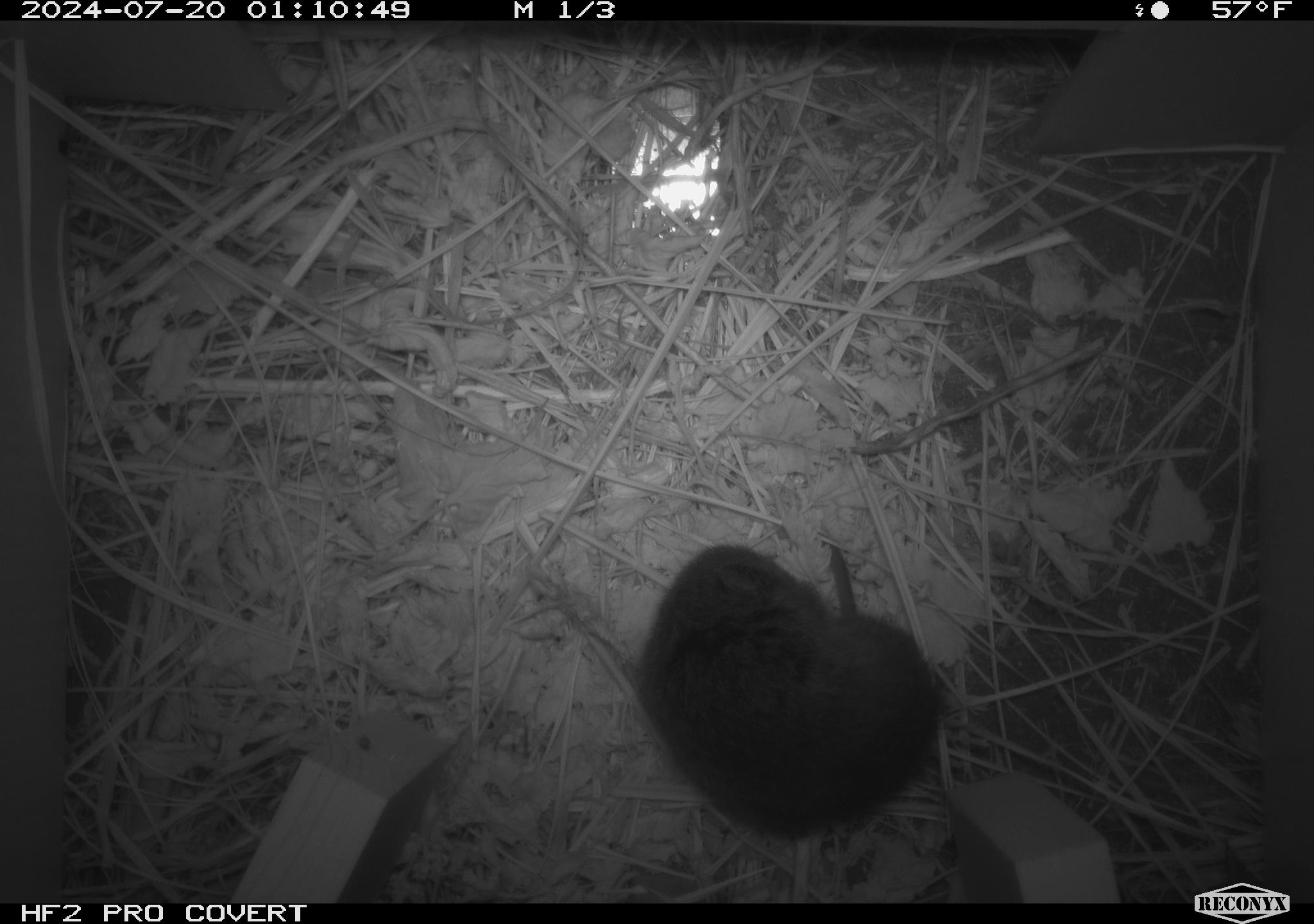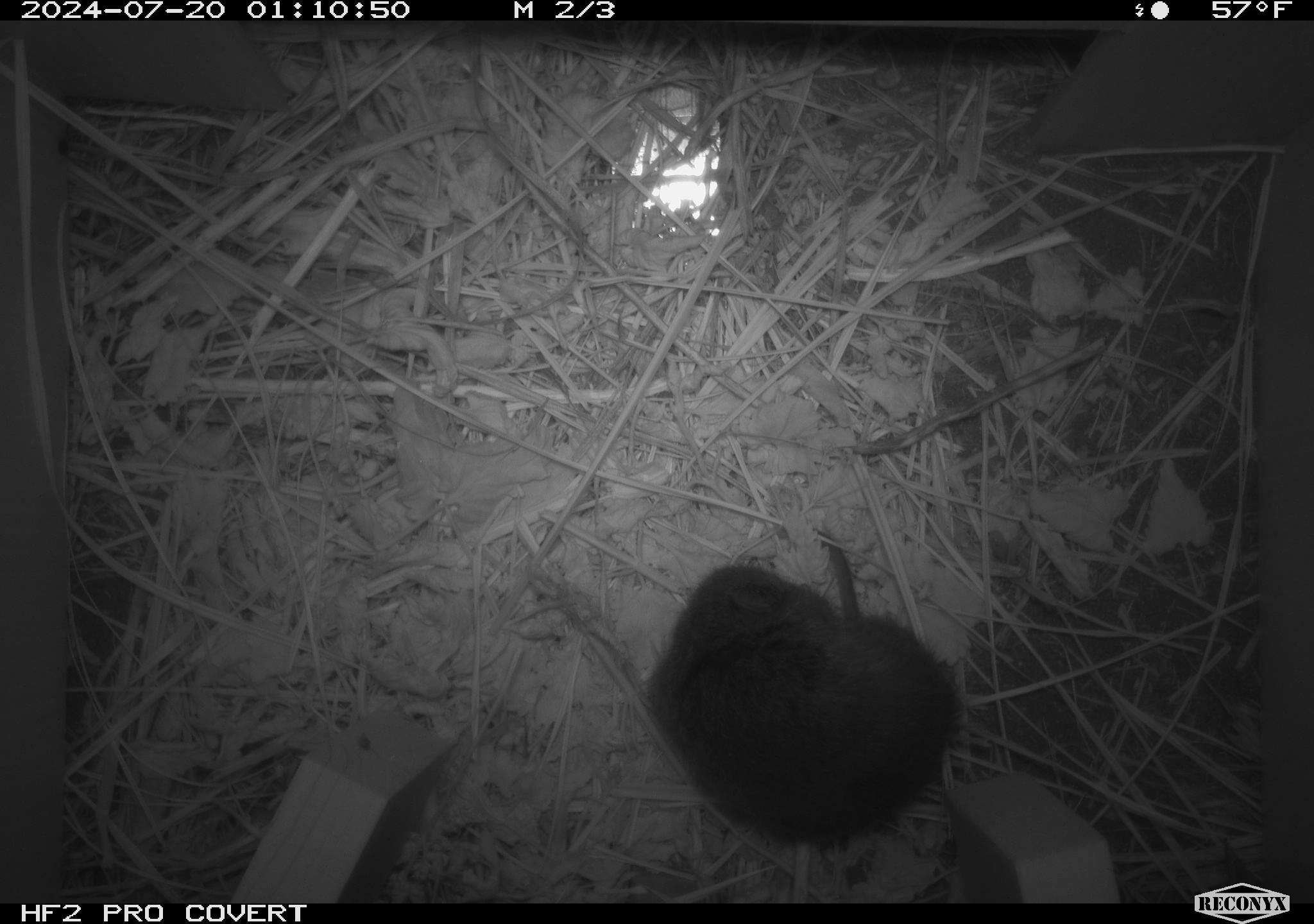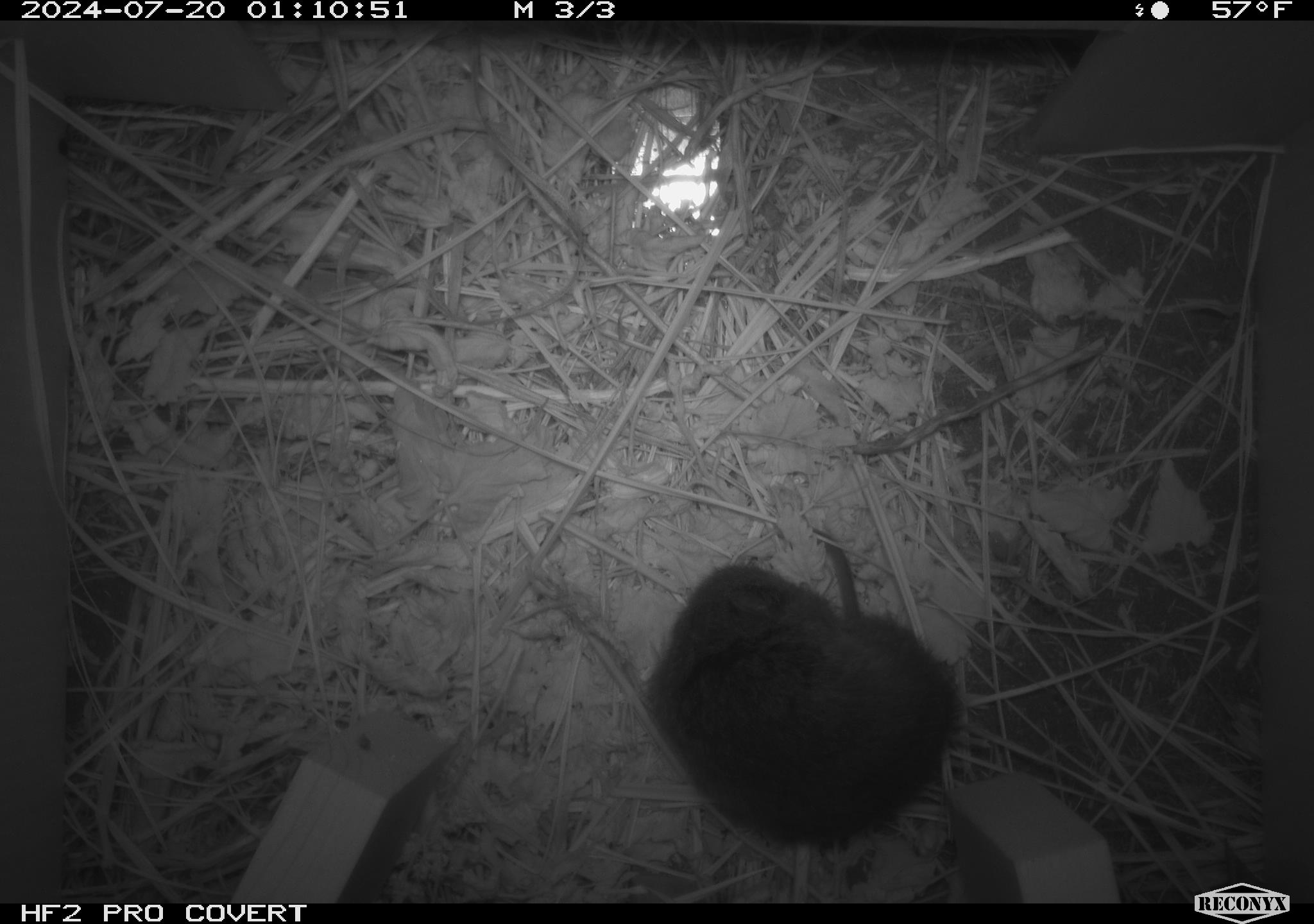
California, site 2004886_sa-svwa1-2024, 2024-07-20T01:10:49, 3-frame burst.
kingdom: Animalia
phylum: Chordata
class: Mammalia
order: Rodentia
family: Cricetidae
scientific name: Arvicolinae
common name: voles, lemmings, and muskrats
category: arvicolinae subfamily